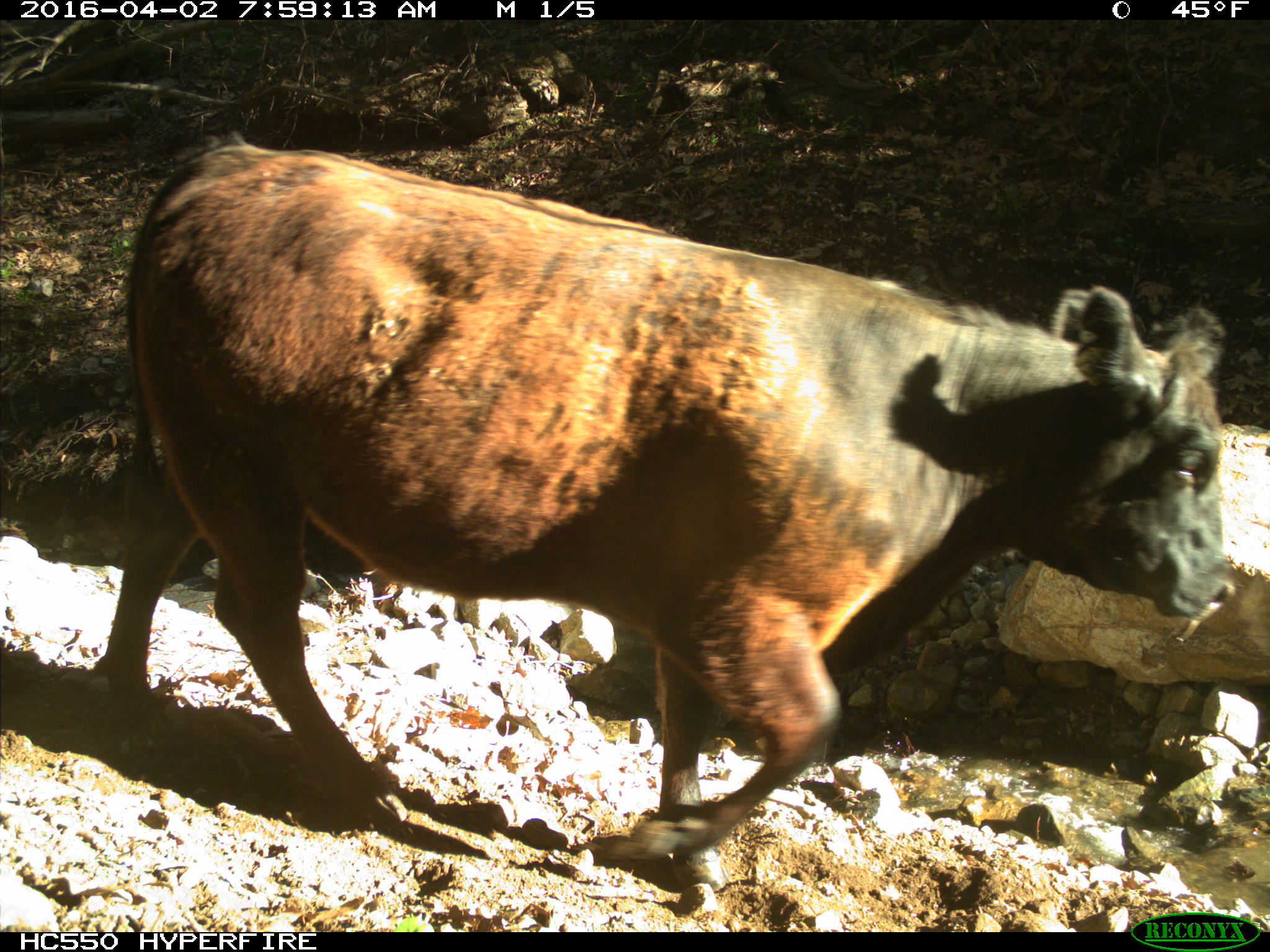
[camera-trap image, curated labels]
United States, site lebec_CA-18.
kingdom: Animalia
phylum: Chordata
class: Mammalia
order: Artiodactyla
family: Bovidae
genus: Bos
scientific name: Bos taurus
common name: domestic cow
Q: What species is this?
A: Bos taurus (domestic cow).